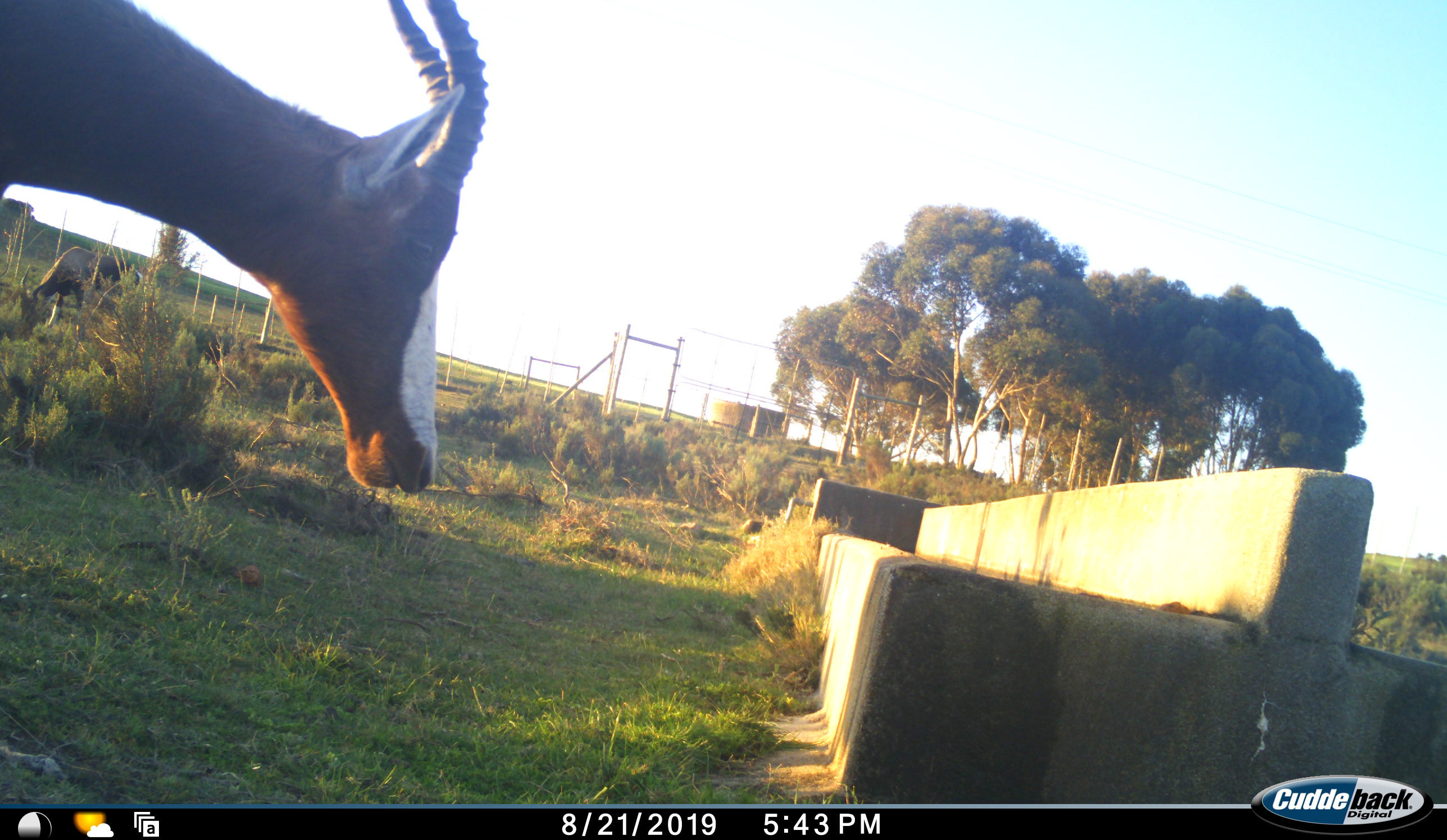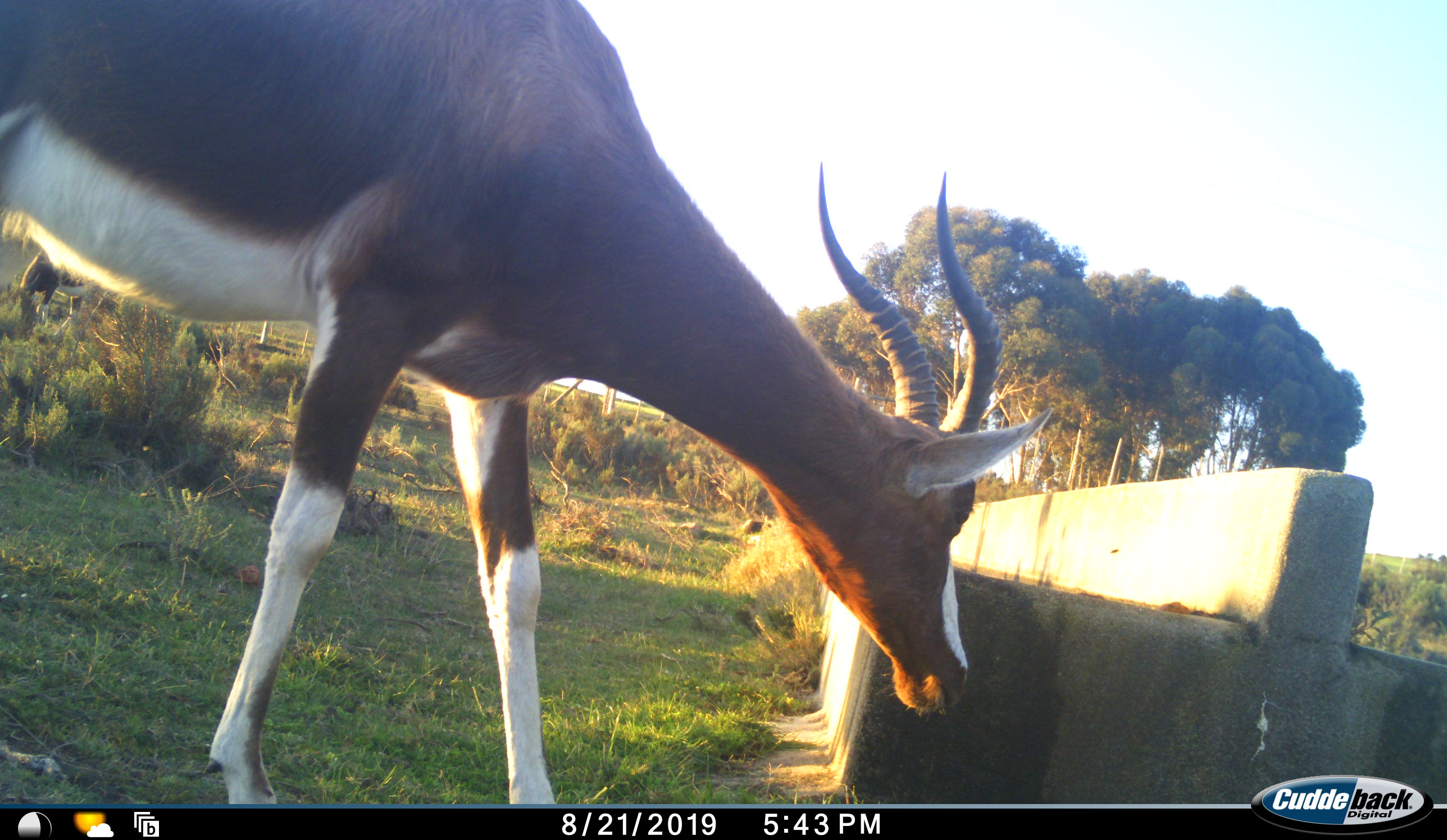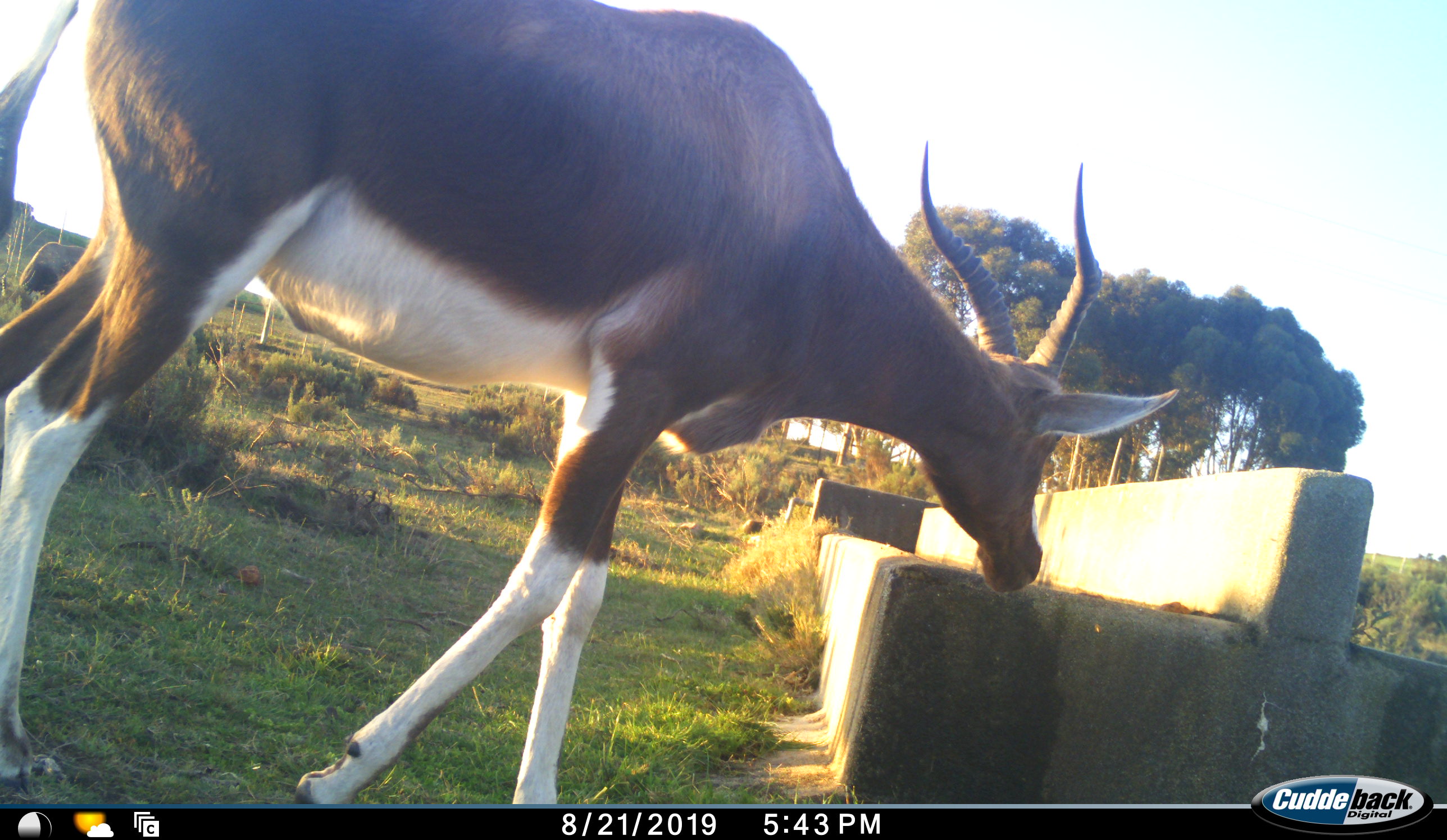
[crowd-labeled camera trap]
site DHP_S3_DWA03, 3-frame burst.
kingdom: Animalia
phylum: Chordata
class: Mammalia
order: Artiodactyla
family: Bovidae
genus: Damaliscus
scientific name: Damaliscus pygargus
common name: bontebok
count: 1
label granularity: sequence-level